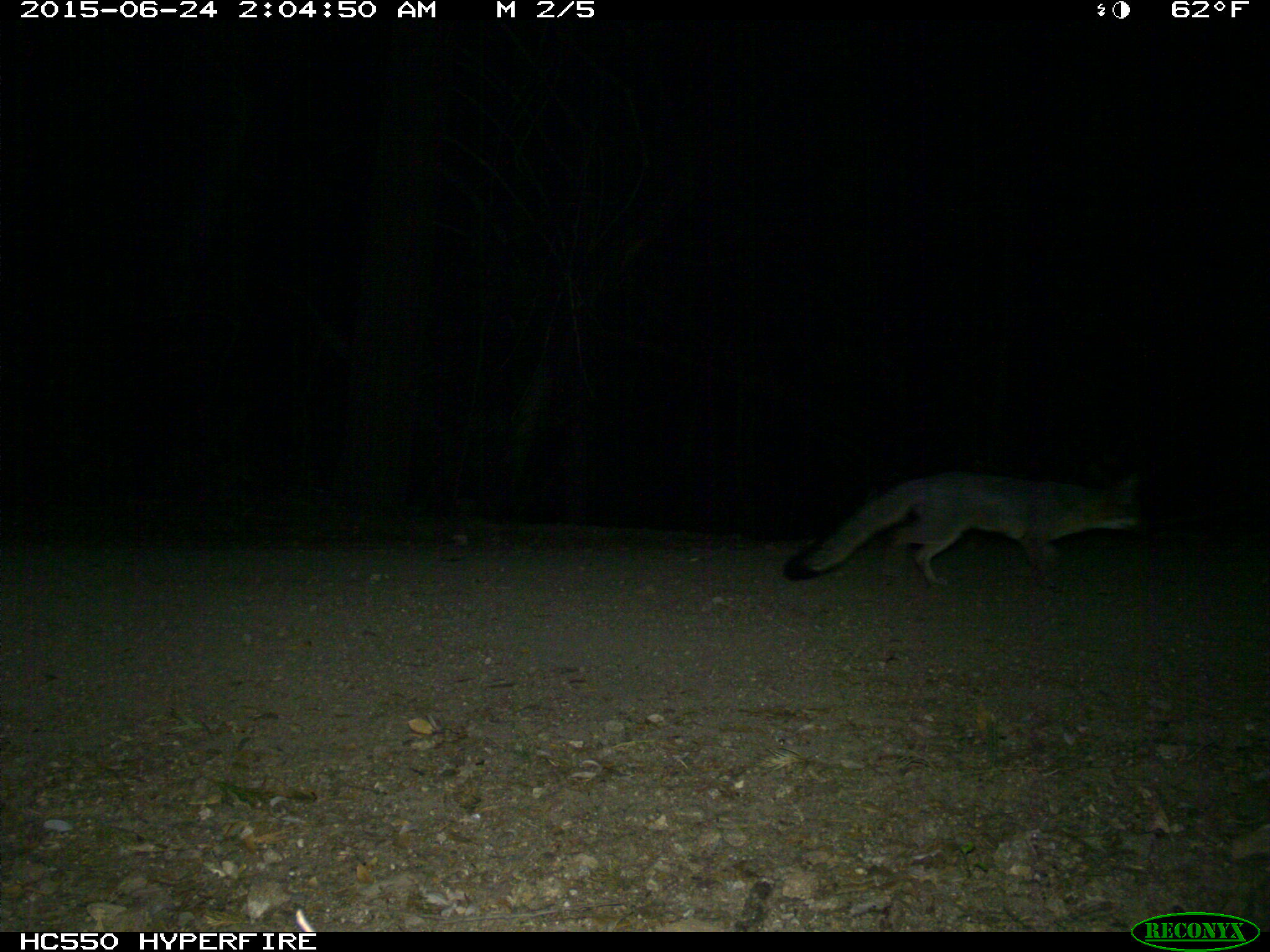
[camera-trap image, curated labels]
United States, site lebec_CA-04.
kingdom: Animalia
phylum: Chordata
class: Mammalia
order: Carnivora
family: Canidae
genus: Urocyon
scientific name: Urocyon cinereoargenteus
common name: gray fox